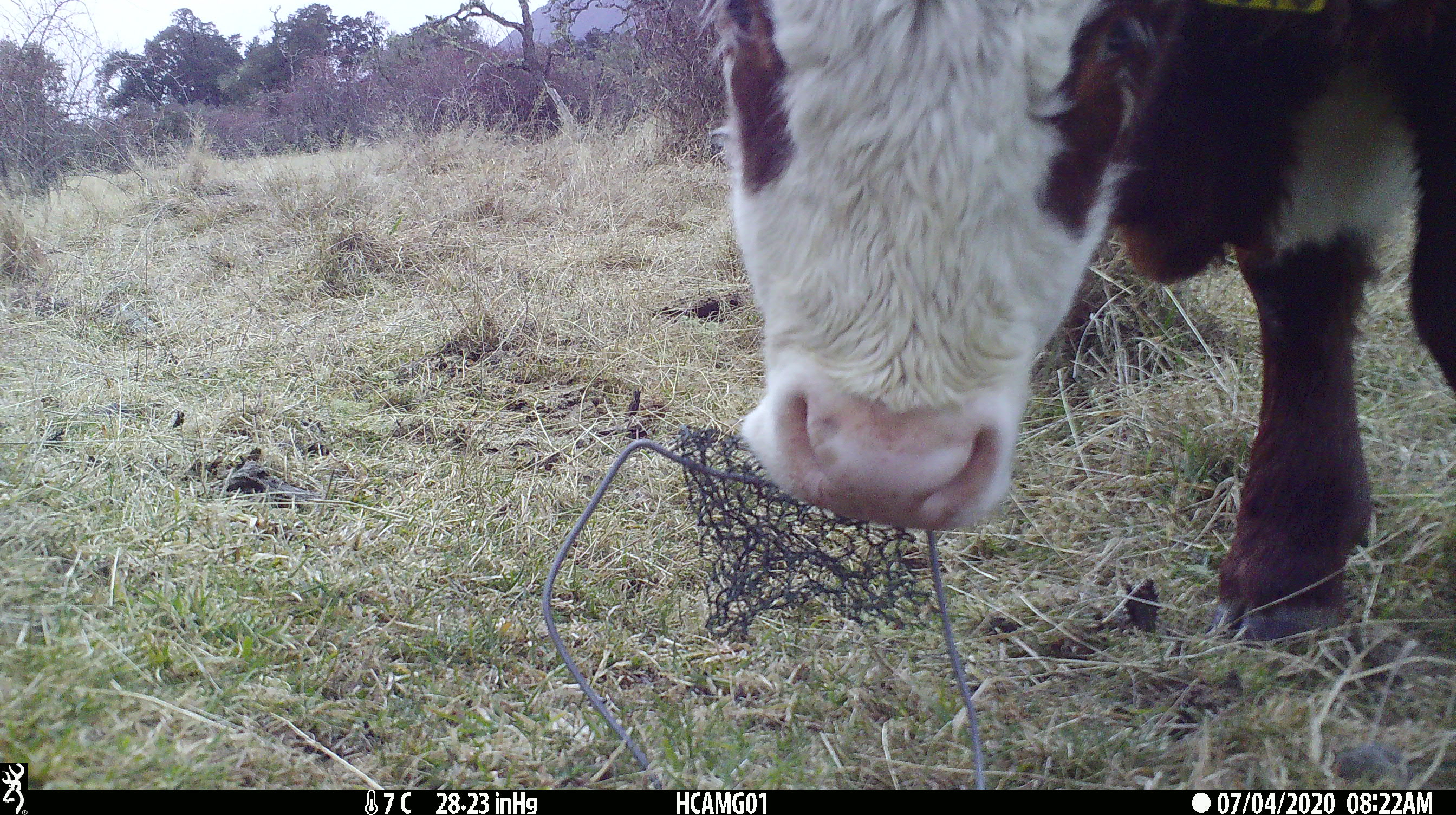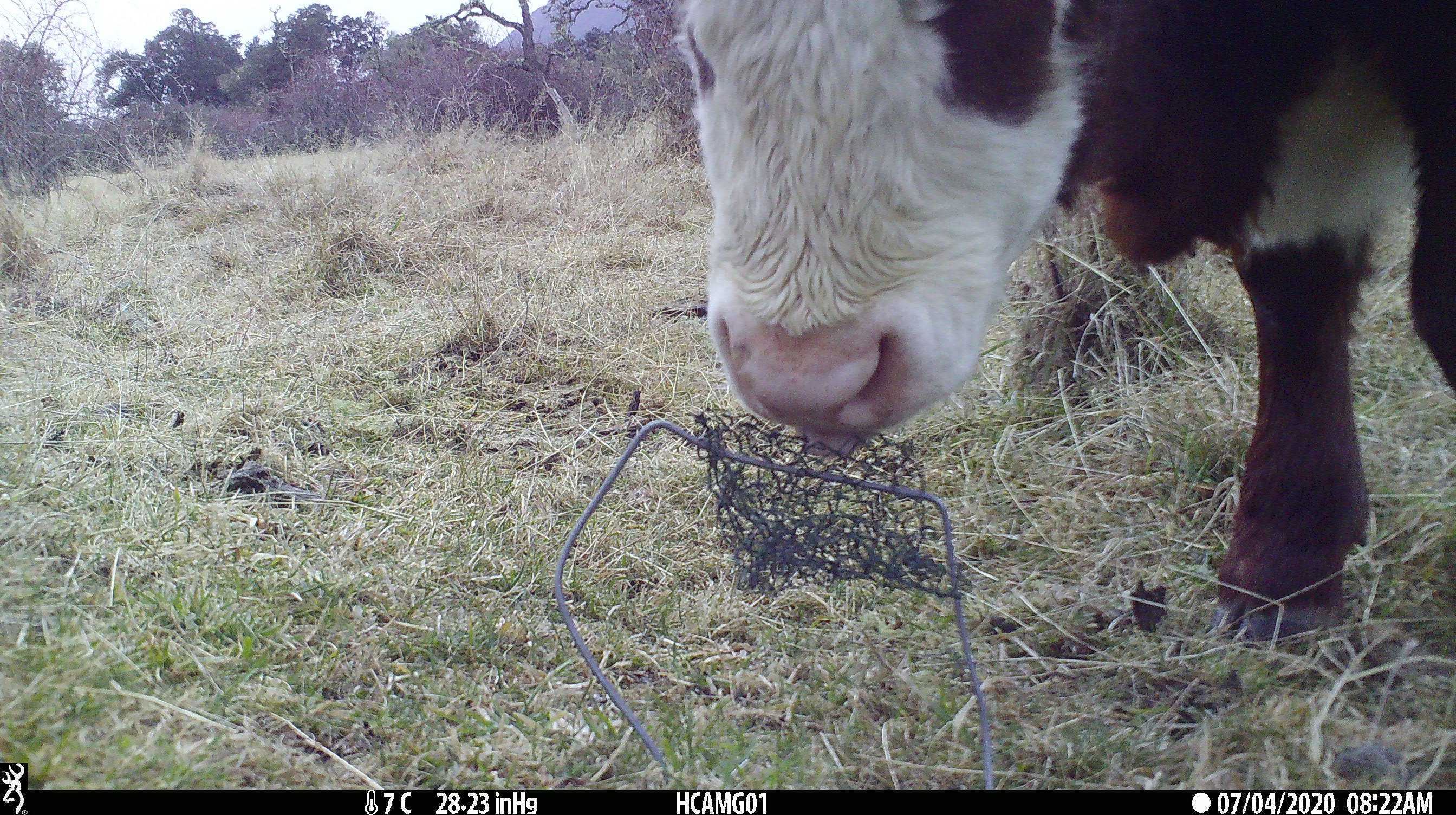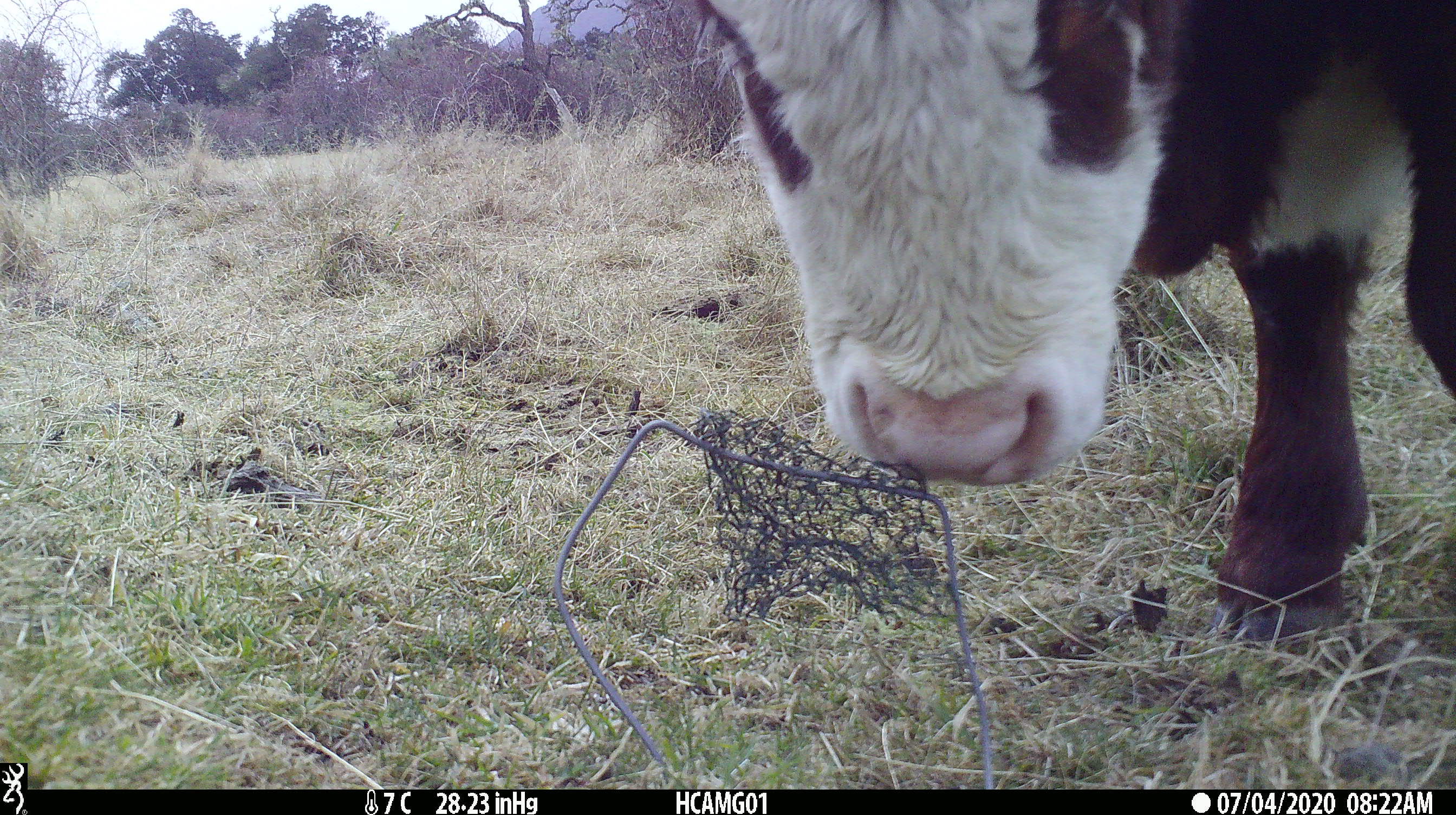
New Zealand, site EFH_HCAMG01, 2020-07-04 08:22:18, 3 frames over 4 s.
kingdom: Animalia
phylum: Chordata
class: Mammalia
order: Artiodactyla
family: Bovidae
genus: Bos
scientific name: Bos taurus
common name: domestic cow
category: cow